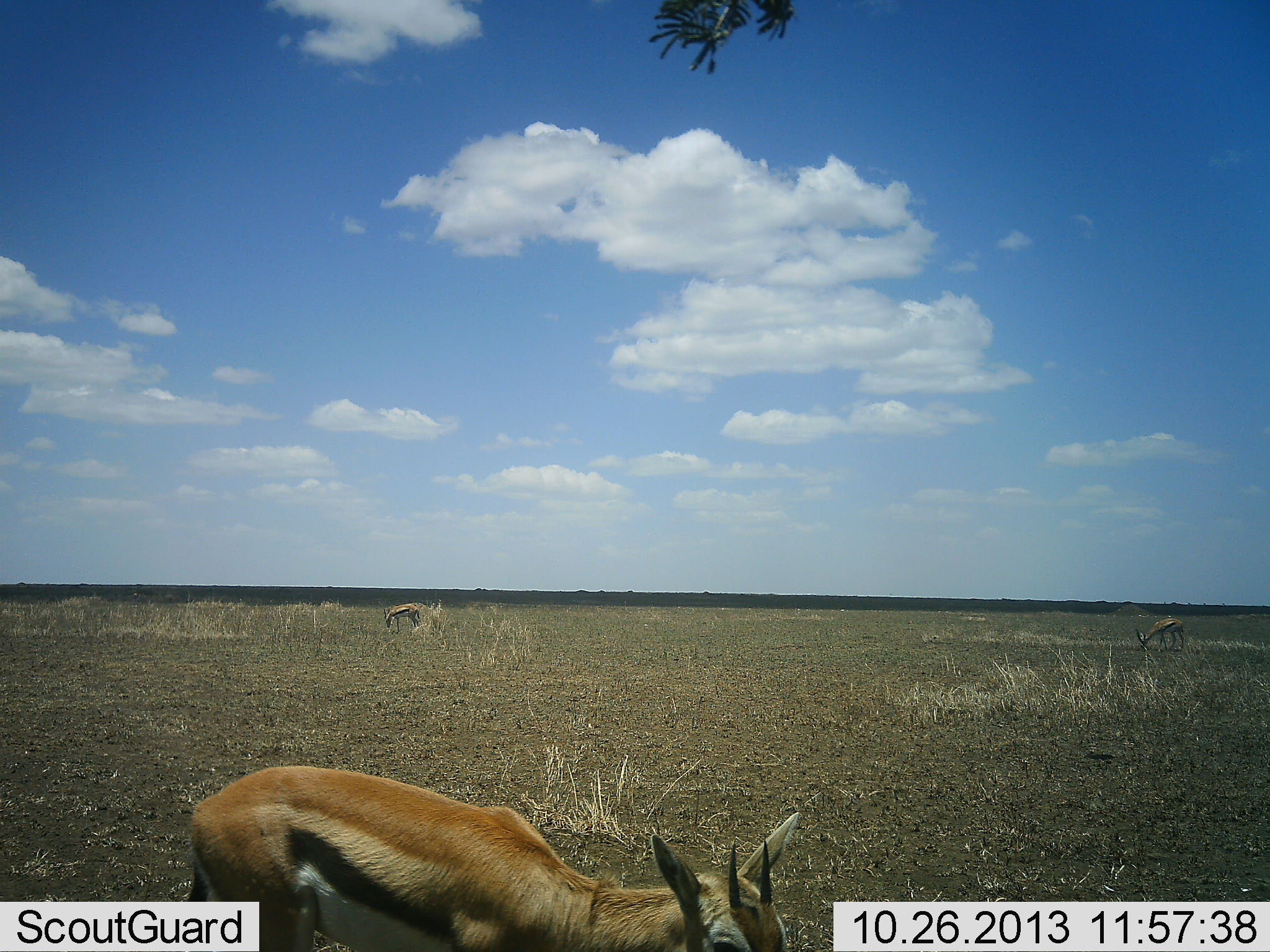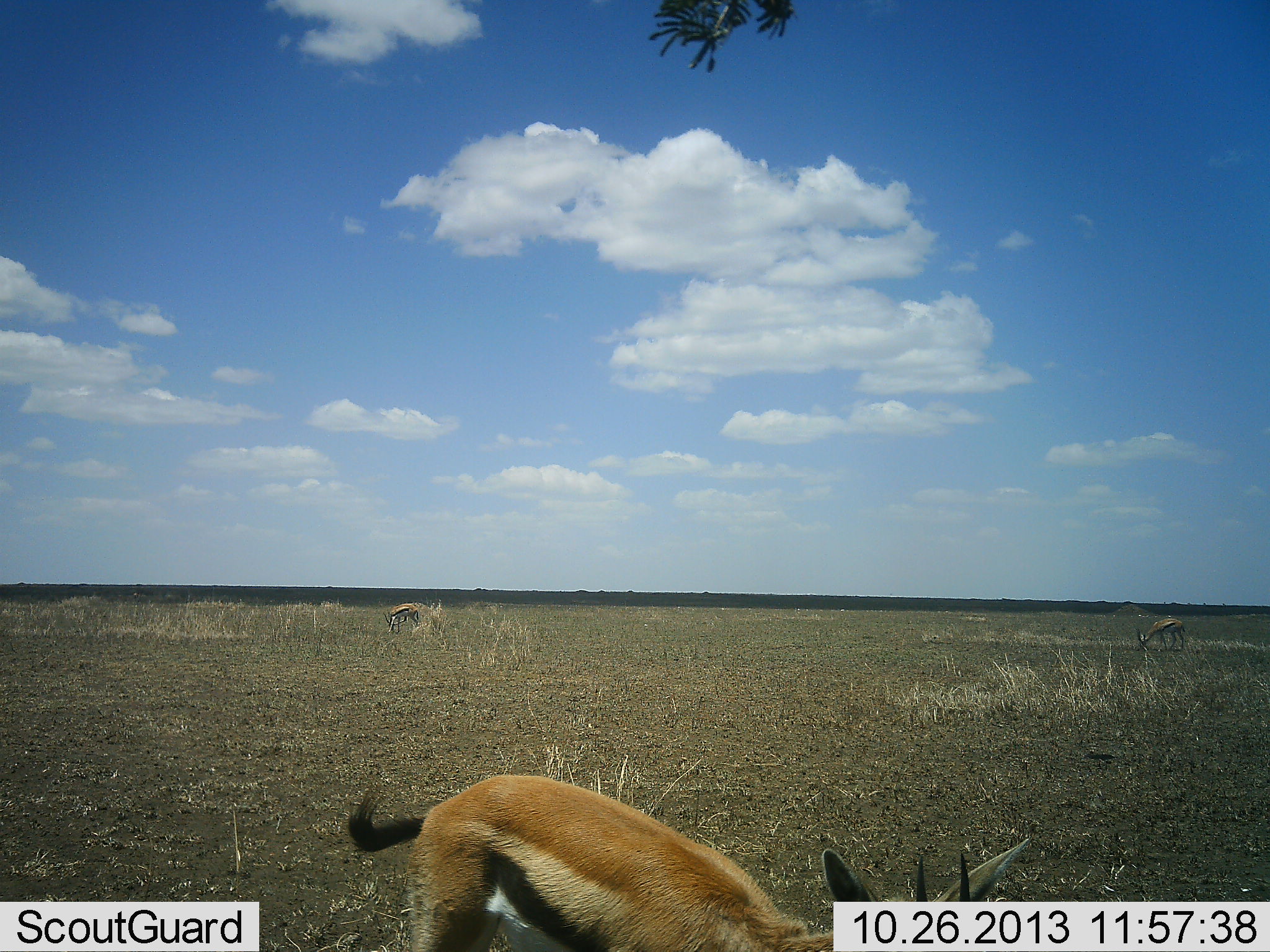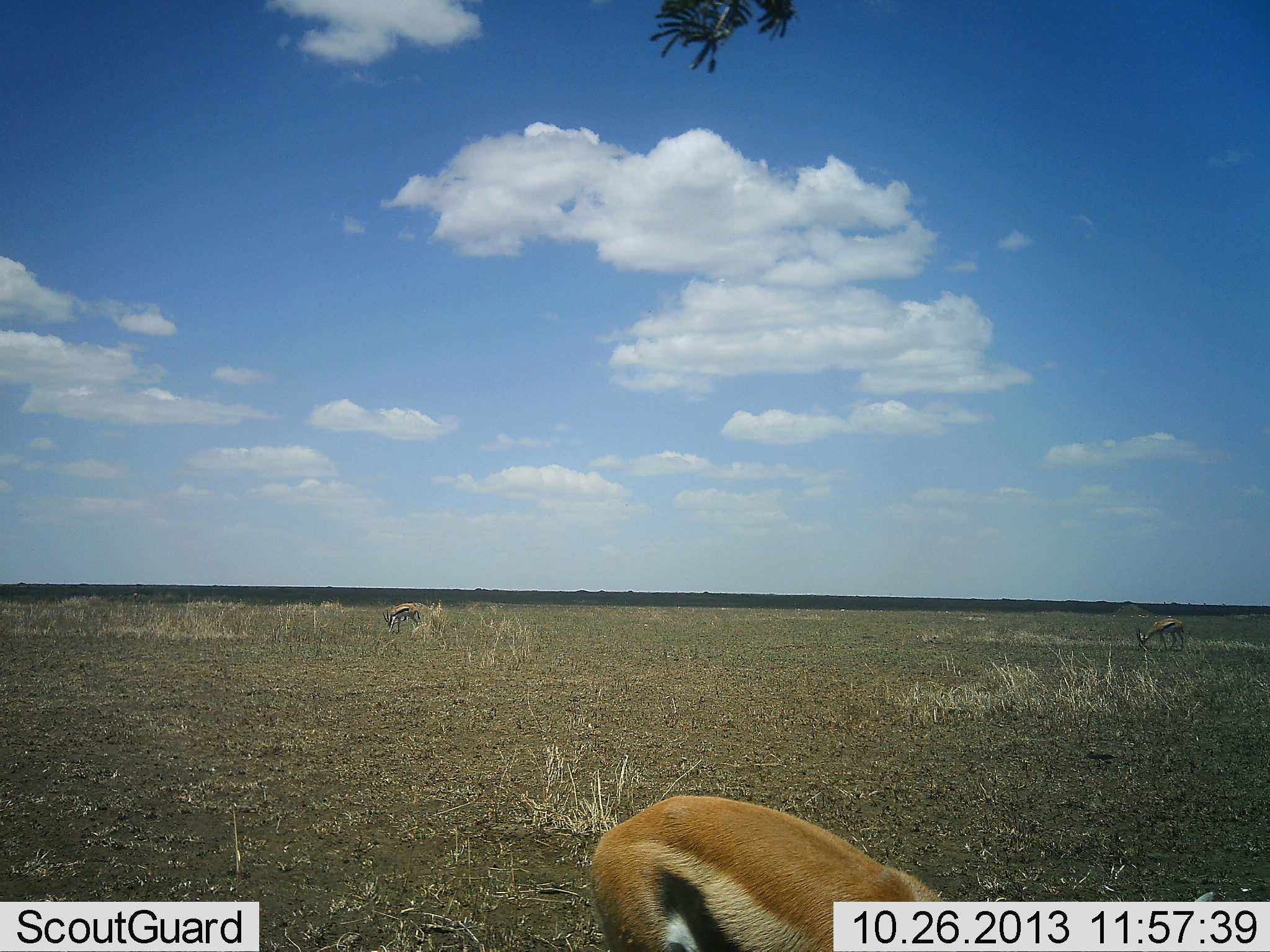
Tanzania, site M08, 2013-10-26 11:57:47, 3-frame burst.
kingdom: Animalia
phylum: Chordata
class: Mammalia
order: Artiodactyla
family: Bovidae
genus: Eudorcas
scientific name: Eudorcas thomsonii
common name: thomson's gazelle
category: gazellethomsons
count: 3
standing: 38%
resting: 0%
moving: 50%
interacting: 0%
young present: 0%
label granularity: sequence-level